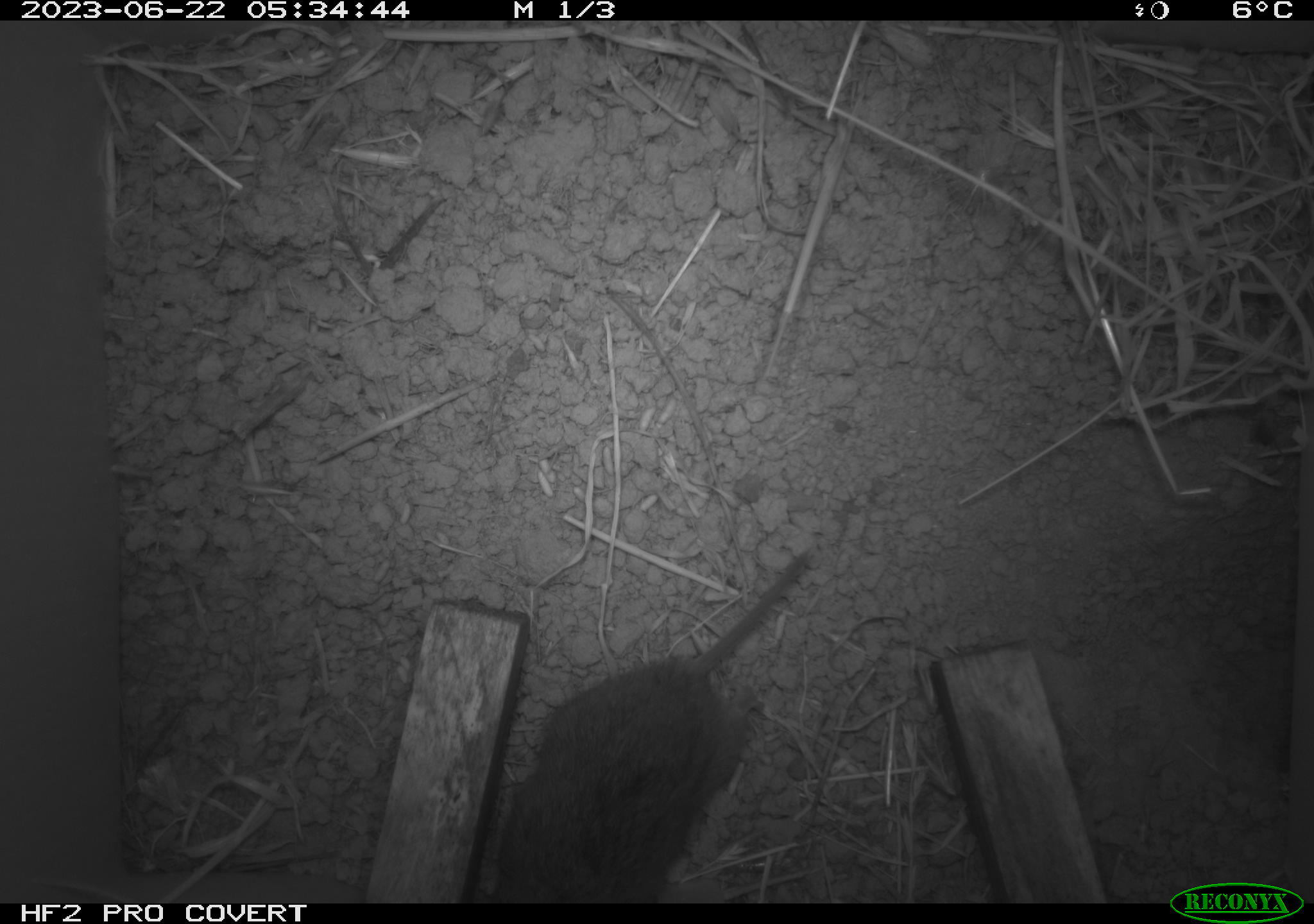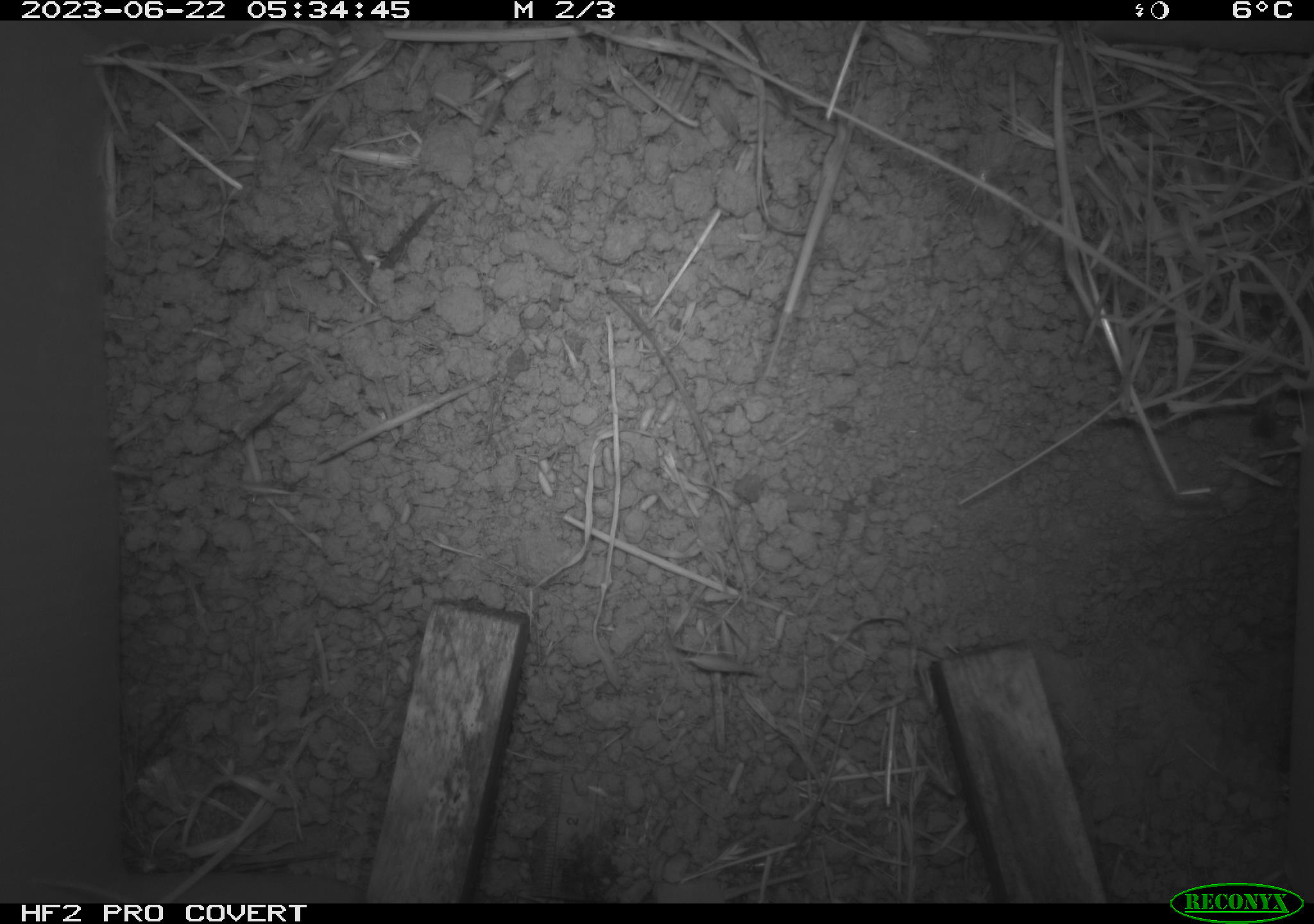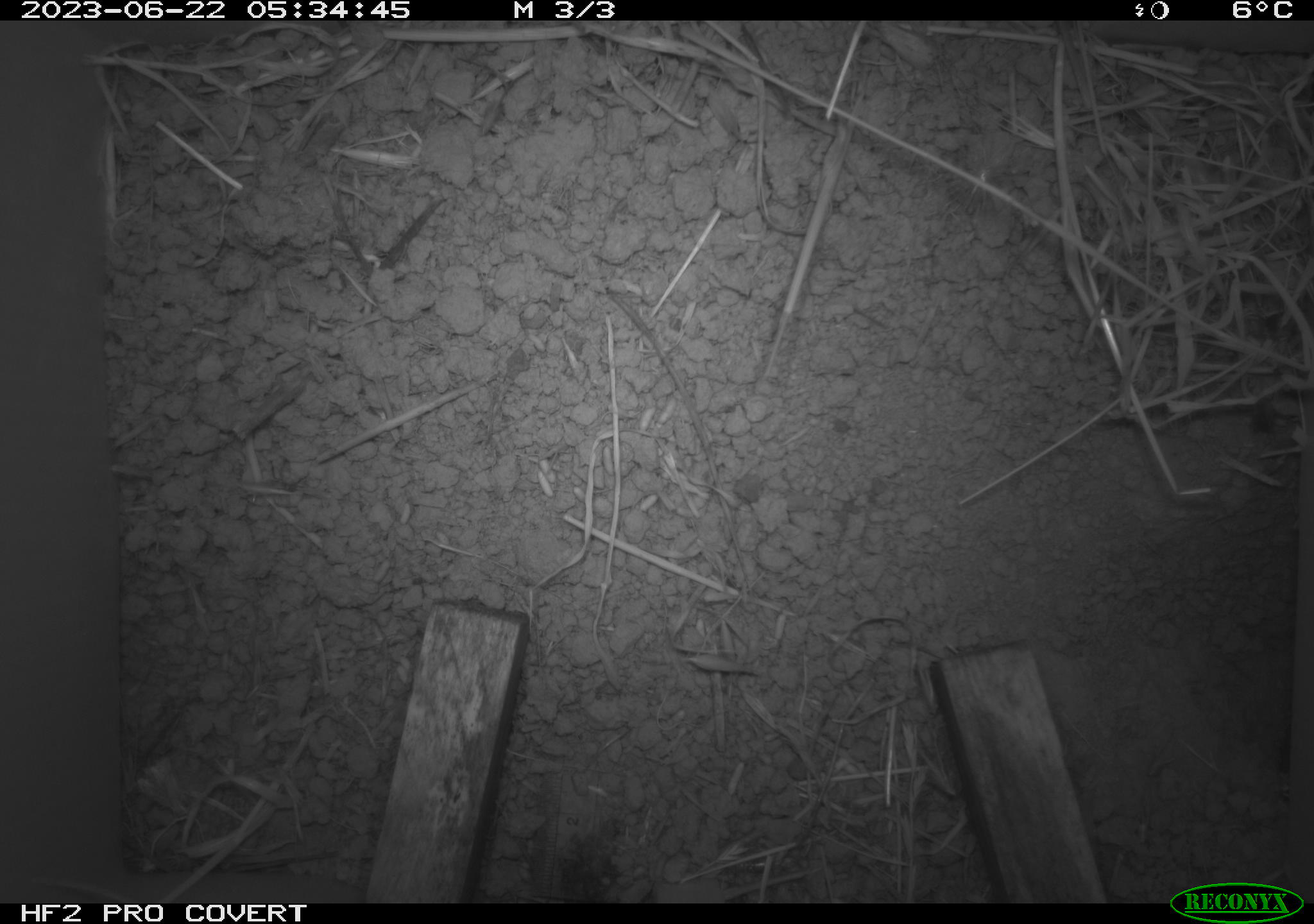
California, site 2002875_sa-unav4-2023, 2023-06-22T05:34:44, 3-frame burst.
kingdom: Animalia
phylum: Chordata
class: Mammalia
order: Rodentia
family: Cricetidae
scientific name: Arvicolinae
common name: voles, lemmings, and muskrats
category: arvicolinae subfamily